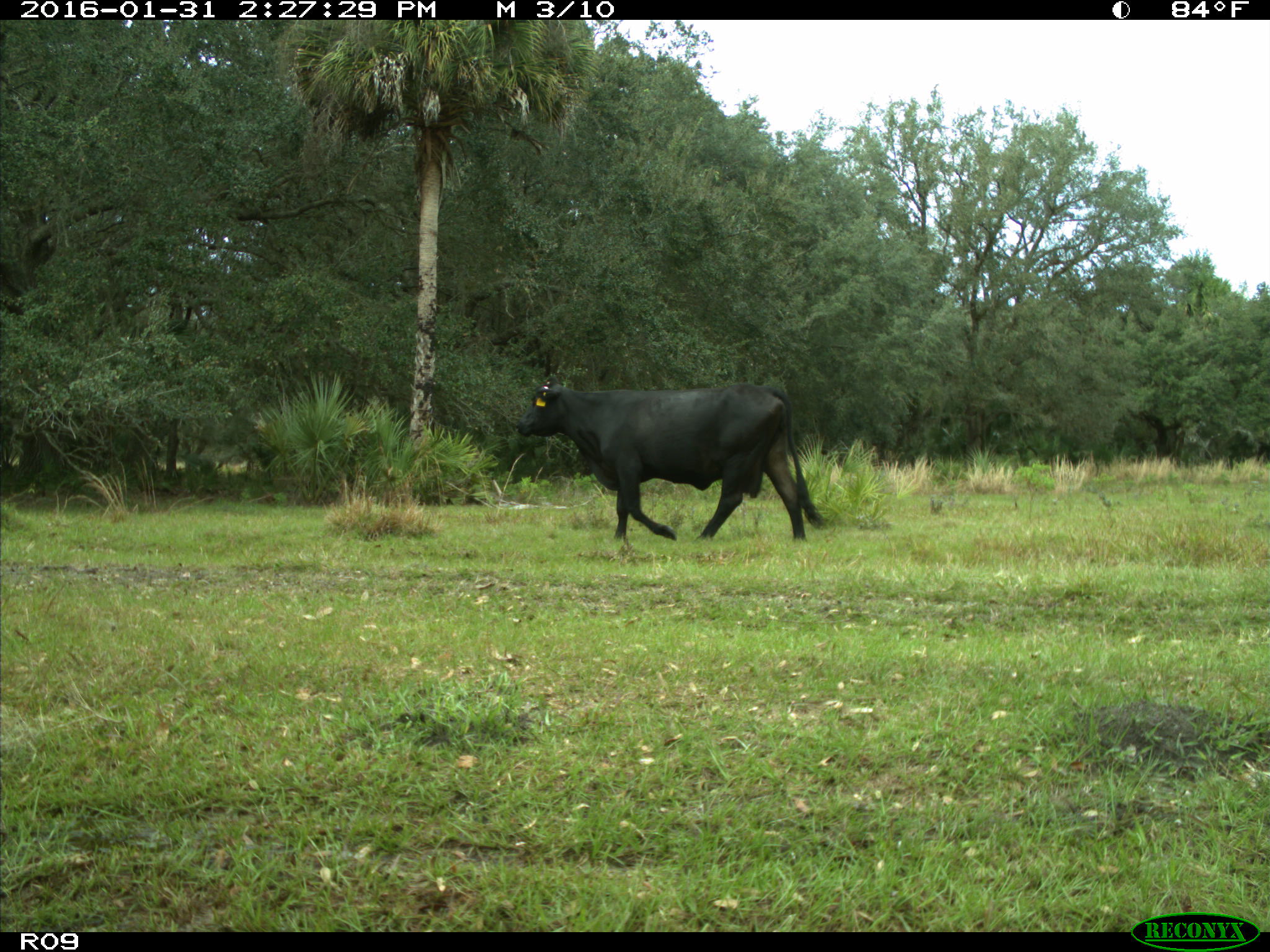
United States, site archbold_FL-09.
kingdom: Animalia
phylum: Chordata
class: Mammalia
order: Artiodactyla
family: Bovidae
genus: Bos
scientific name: Bos taurus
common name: domestic cow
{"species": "Bos taurus (domestic cow)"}